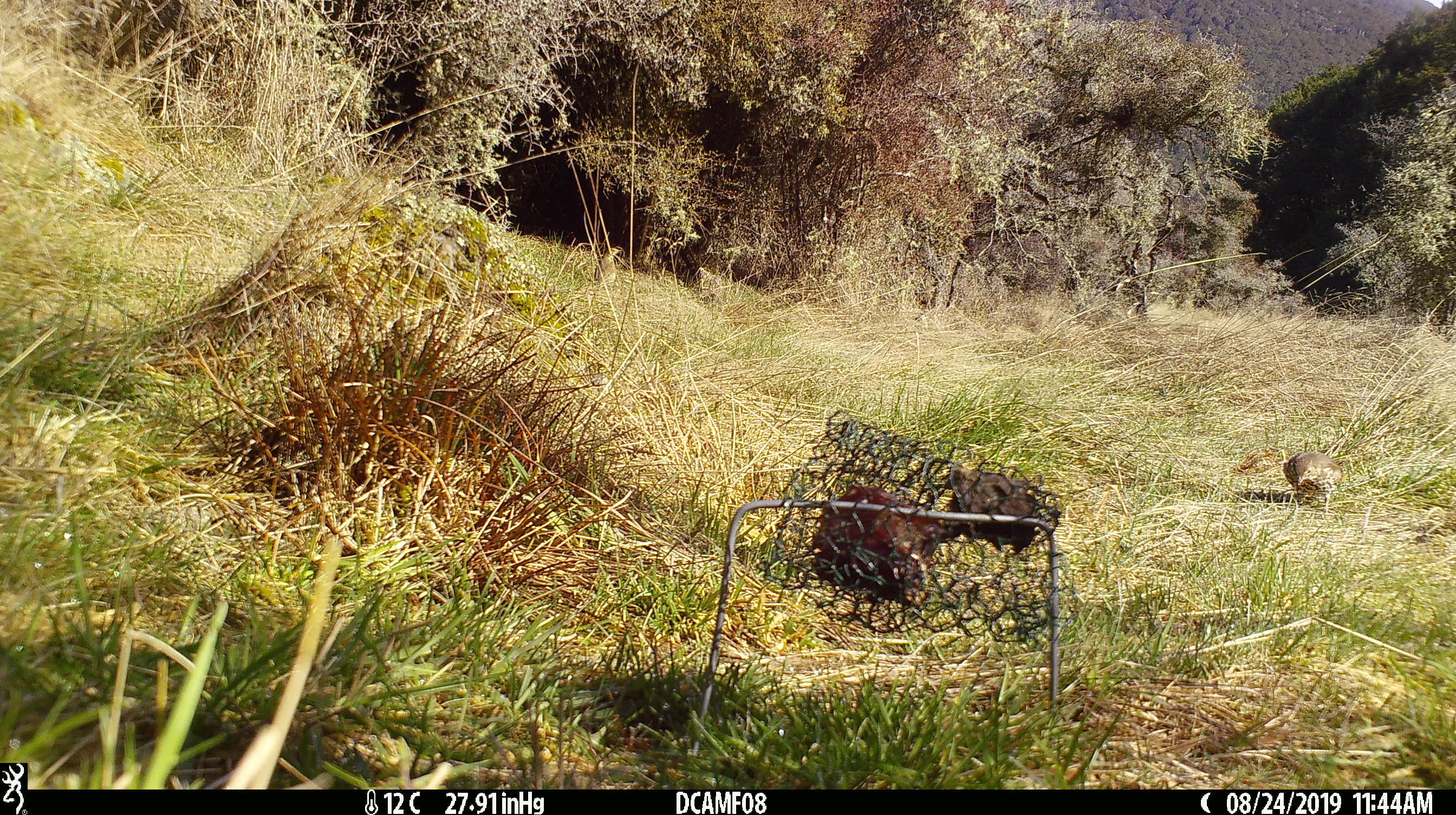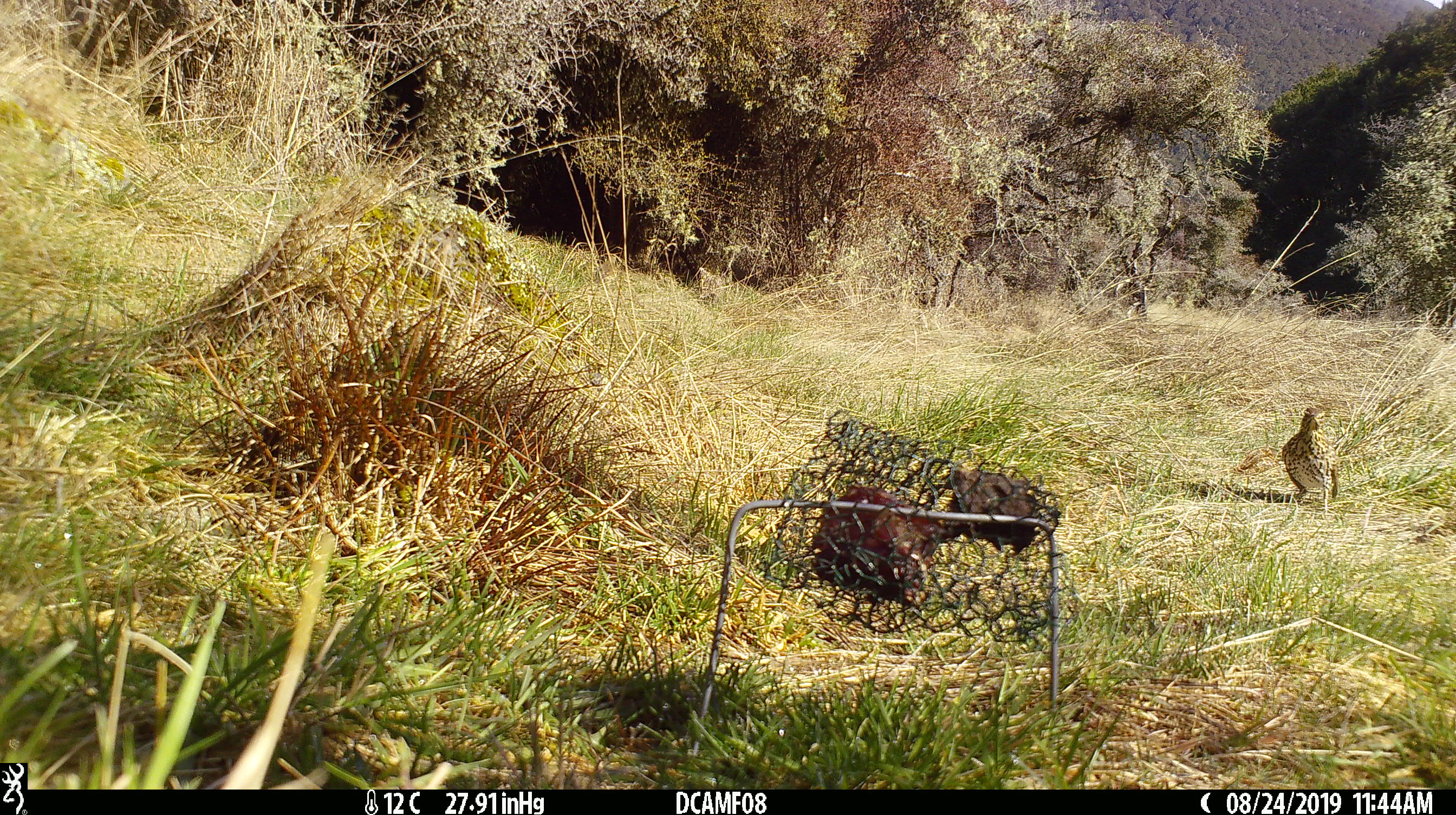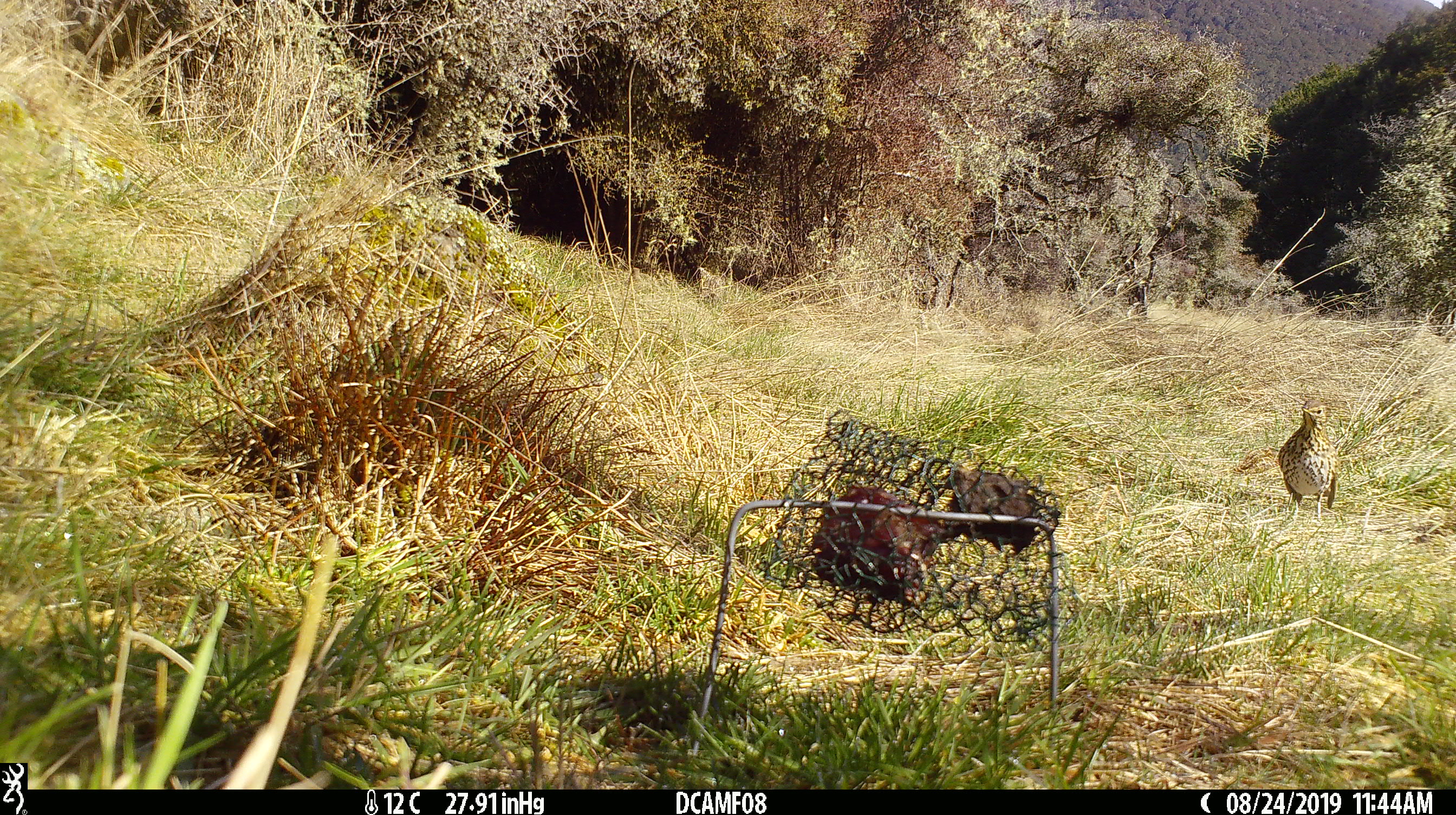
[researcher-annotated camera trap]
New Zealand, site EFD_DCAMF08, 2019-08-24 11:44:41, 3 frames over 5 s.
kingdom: Animalia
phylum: Chordata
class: Aves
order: Passeriformes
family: Turdidae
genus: Turdus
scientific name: Turdus philomelos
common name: song thrush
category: thrush